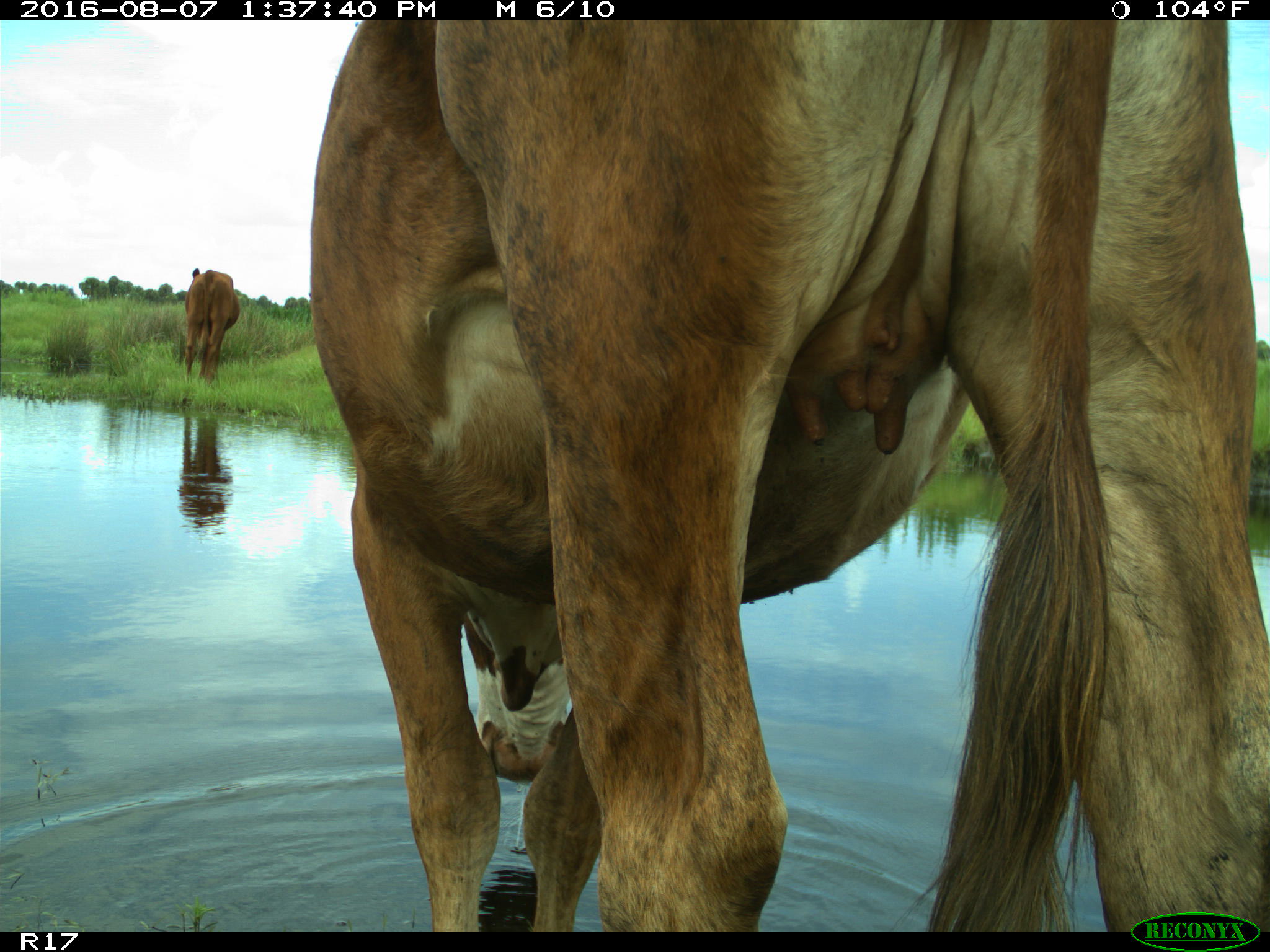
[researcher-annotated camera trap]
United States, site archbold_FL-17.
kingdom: Animalia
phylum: Chordata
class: Mammalia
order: Artiodactyla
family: Bovidae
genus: Bos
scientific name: Bos taurus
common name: domestic cow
Bos taurus (domestic cow).